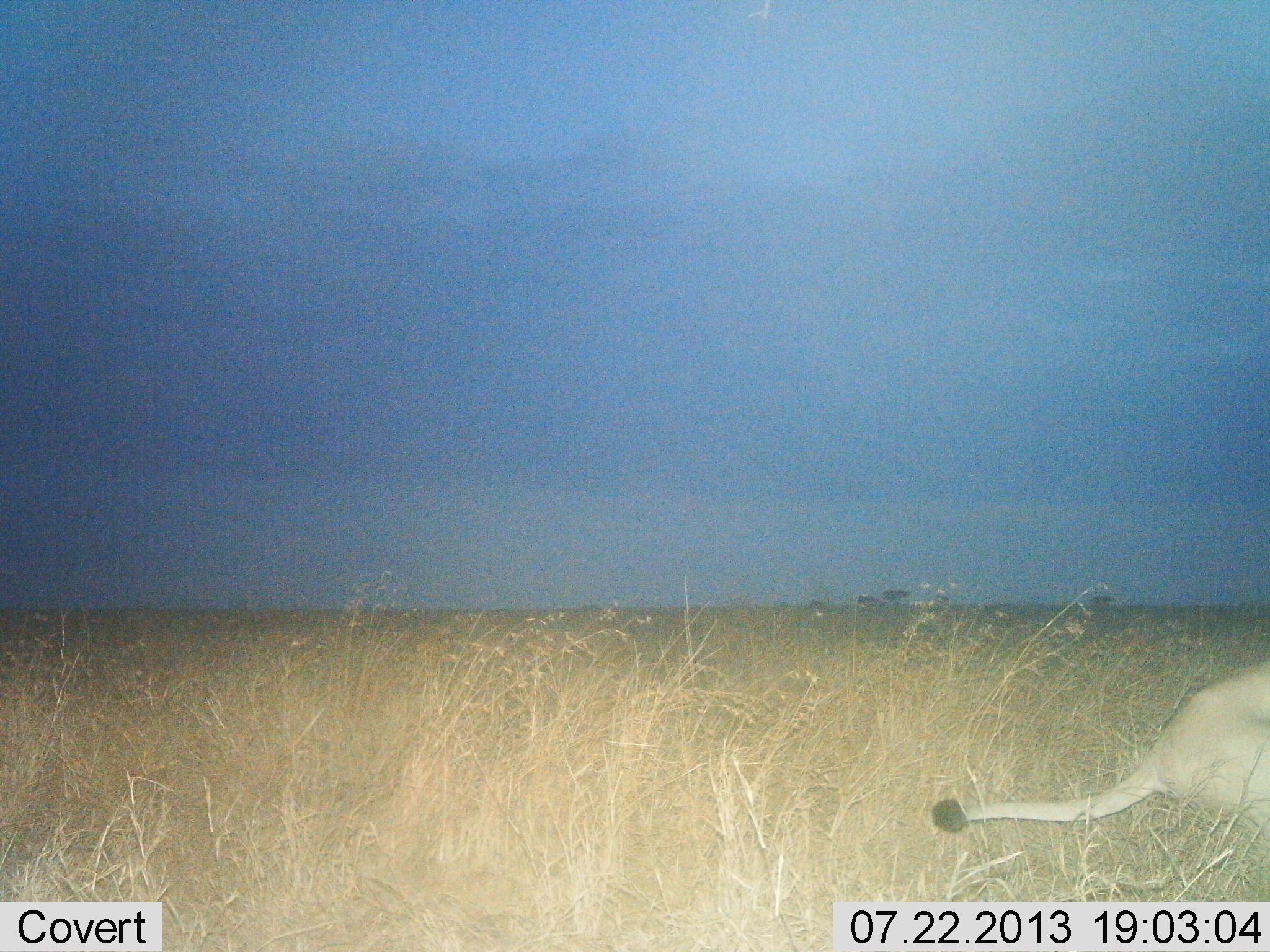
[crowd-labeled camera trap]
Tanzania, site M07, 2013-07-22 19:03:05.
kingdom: Animalia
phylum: Chordata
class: Mammalia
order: Carnivora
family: Felidae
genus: Panthera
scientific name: Panthera leo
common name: lion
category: lionfemale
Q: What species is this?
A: Lionfemale (lion) (Panthera leo).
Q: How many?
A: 1.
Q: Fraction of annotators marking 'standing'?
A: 10%.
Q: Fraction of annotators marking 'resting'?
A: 90%.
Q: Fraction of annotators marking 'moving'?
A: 0%.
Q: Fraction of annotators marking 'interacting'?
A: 0%.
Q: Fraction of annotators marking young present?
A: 0%.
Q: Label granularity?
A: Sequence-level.